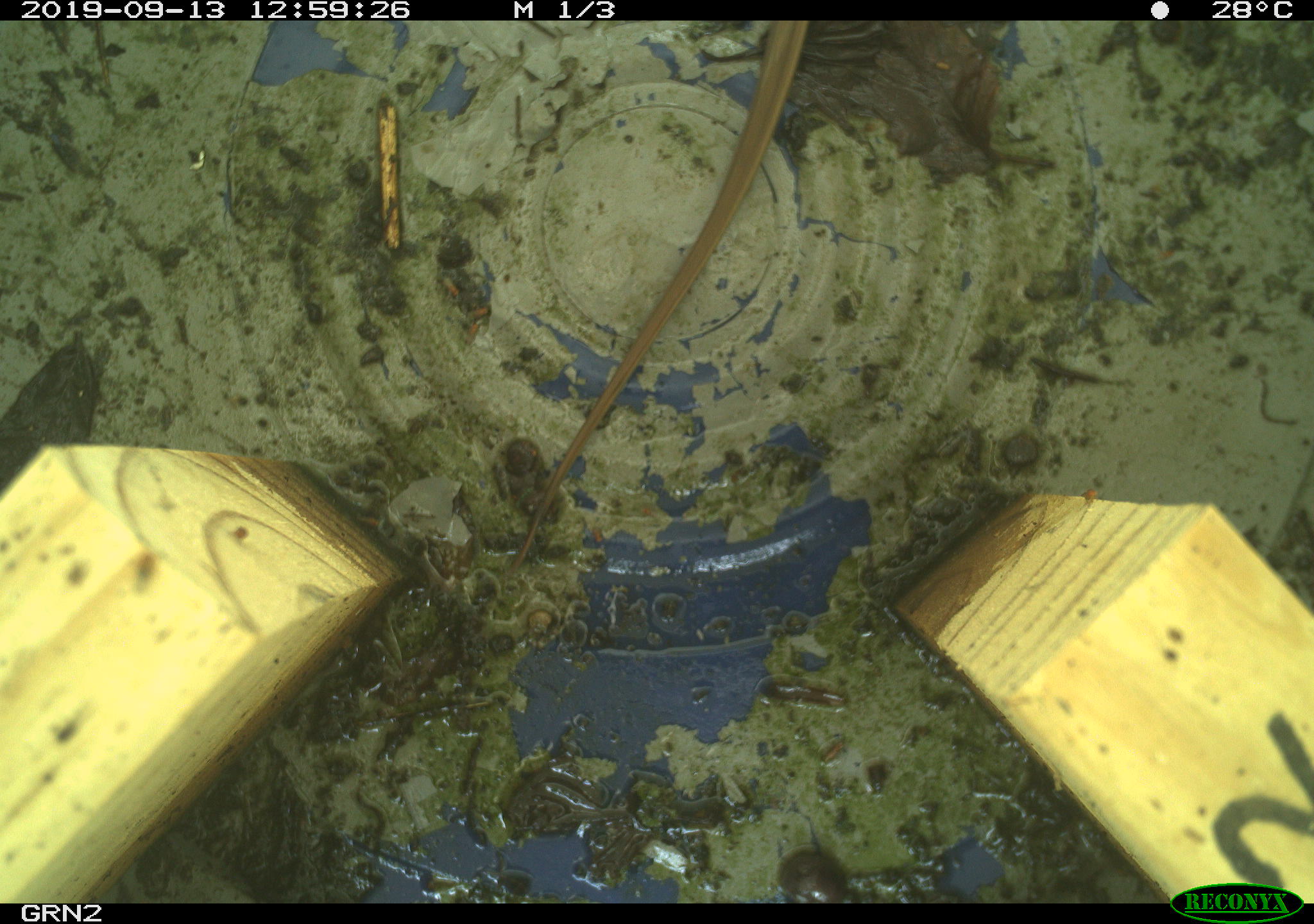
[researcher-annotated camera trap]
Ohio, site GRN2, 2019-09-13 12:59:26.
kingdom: Animalia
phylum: Chordata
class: Reptilia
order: Squamata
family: Colubridae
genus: Thamnophis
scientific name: Thamnophis sirtalis sirtalis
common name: eastern gartersnake